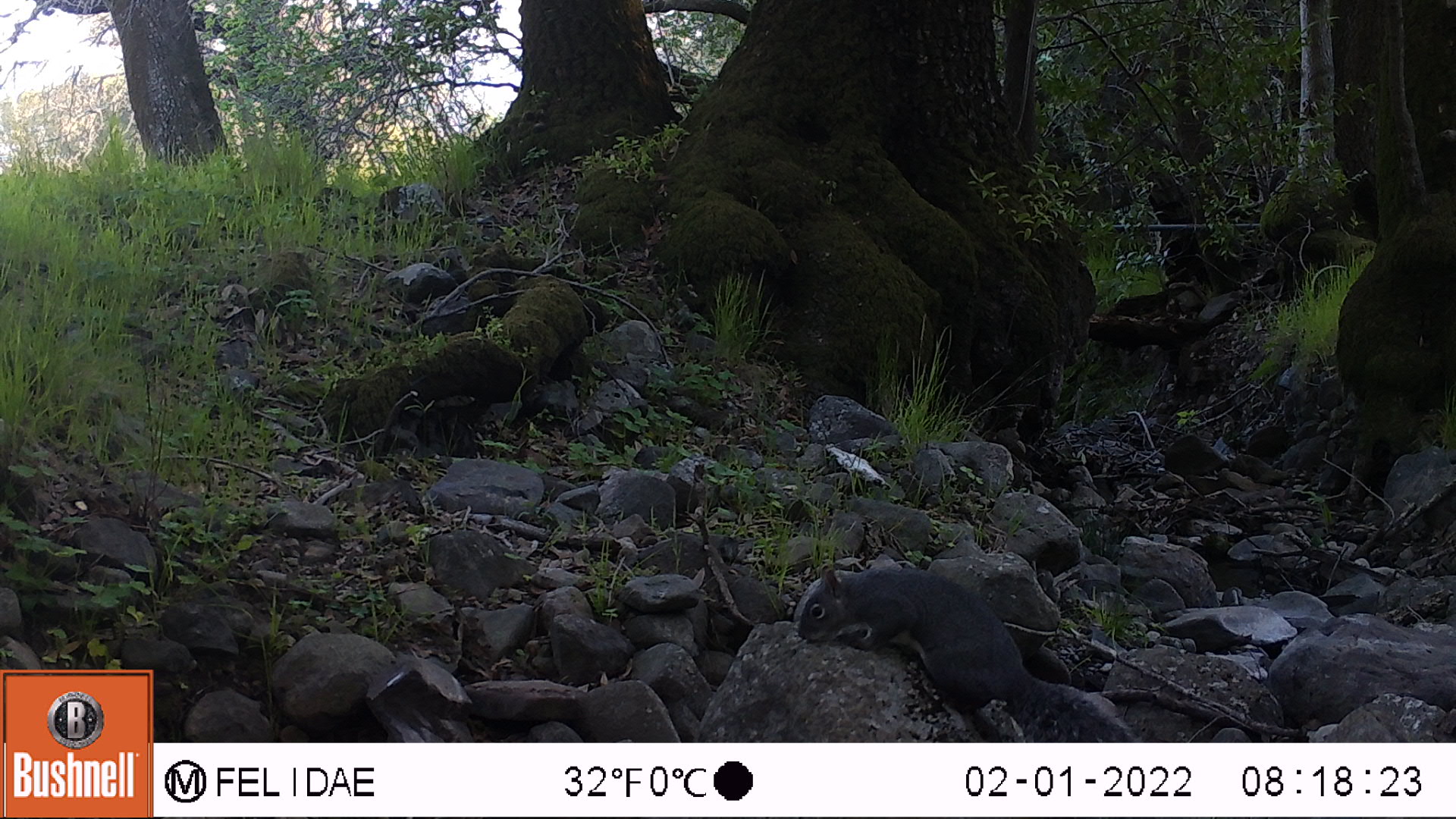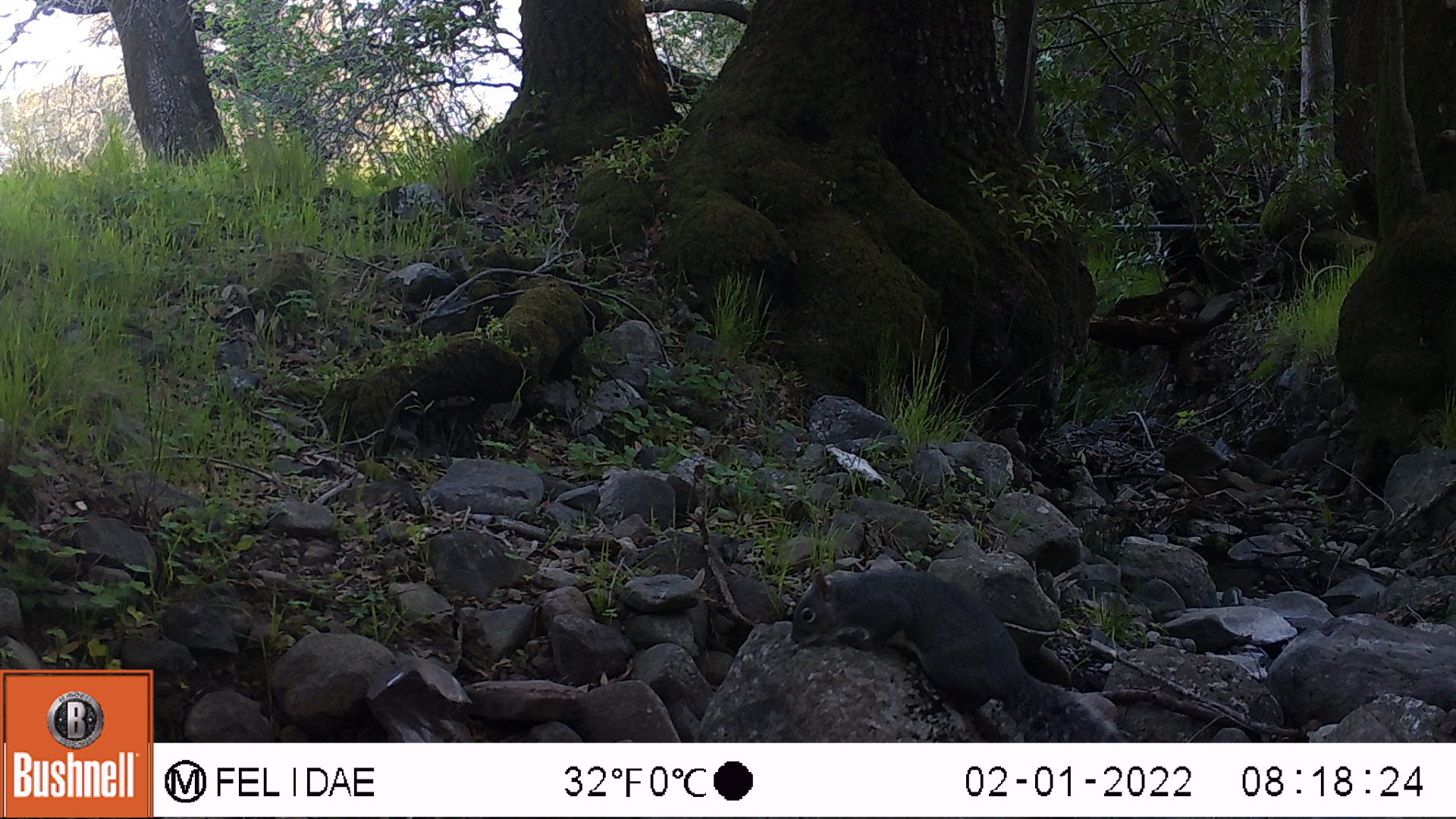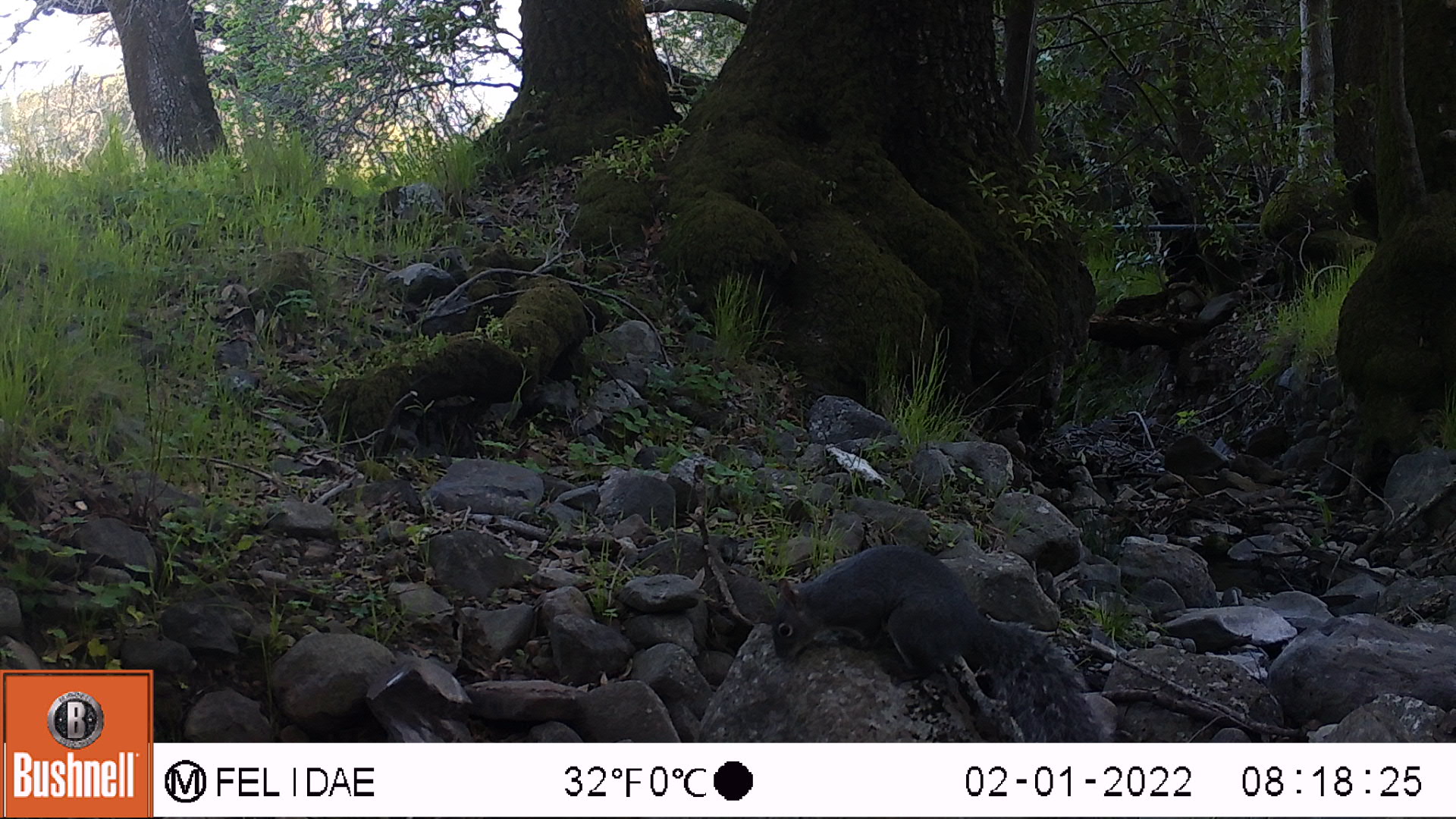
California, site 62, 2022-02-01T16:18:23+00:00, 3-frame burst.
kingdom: Animalia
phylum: Chordata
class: Mammalia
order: Rodentia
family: Sciuridae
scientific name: Sciuridae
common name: squirrel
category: unknown squirrel